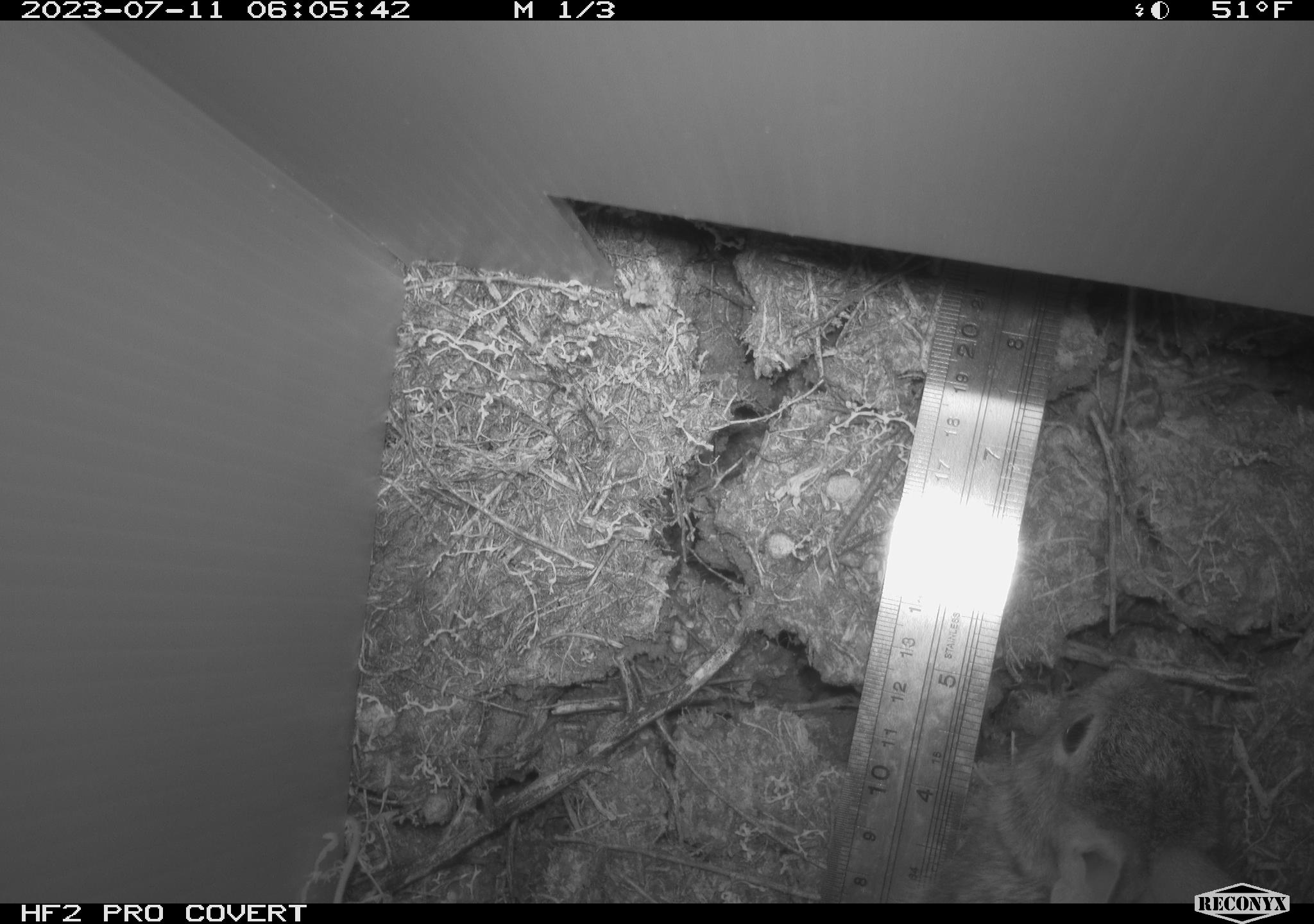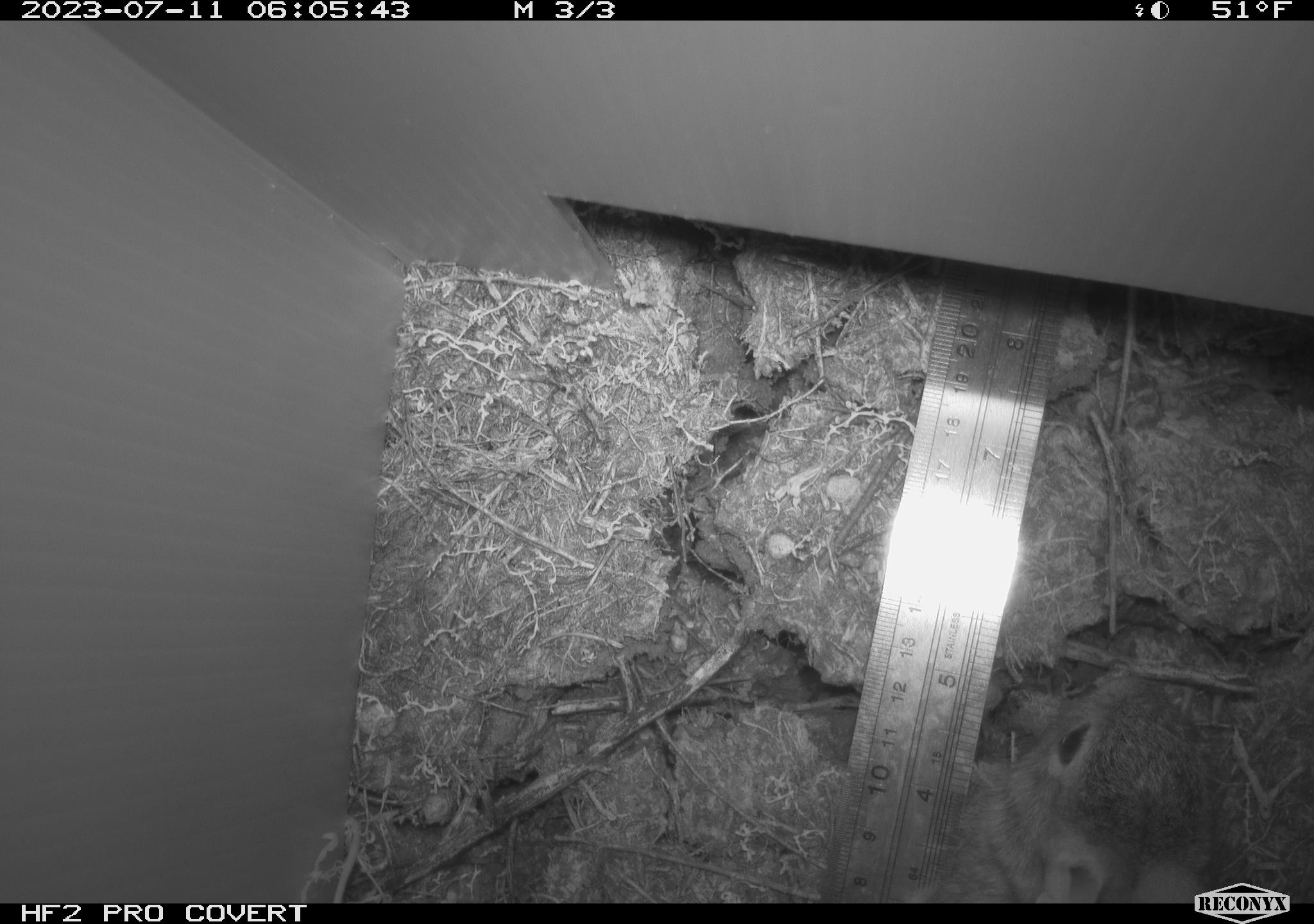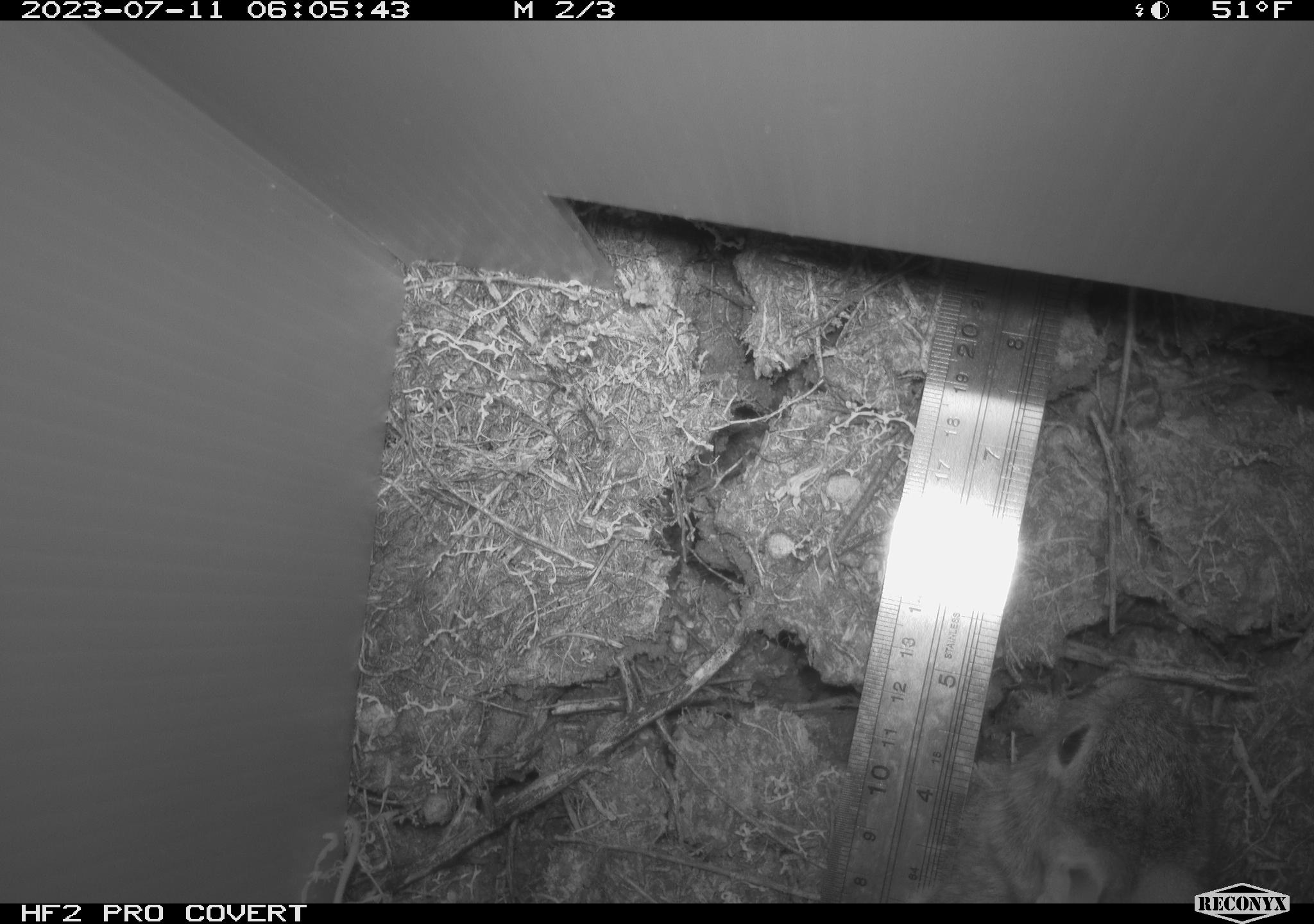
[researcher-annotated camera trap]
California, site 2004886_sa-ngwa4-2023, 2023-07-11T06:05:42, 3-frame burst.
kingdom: Animalia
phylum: Chordata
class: Mammalia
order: Lagomorpha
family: Leporidae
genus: Sylvilagus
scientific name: Sylvilagus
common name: cottontail rabbits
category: sylvilagus species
Sylvilagus species (cottontail rabbits) (Sylvilagus).